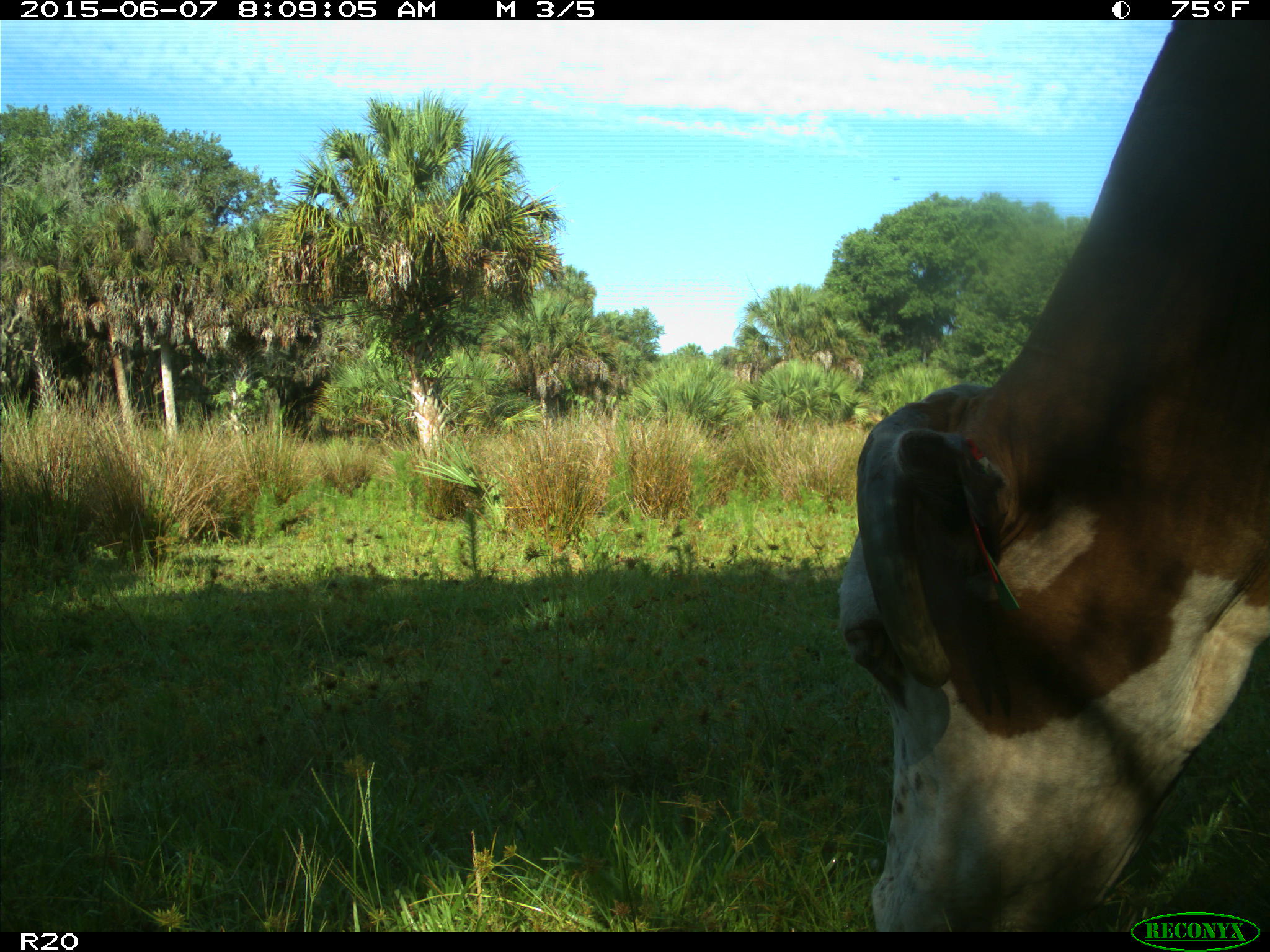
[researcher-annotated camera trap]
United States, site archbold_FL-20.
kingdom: Animalia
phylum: Chordata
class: Mammalia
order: Artiodactyla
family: Bovidae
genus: Bos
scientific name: Bos taurus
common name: domestic cow